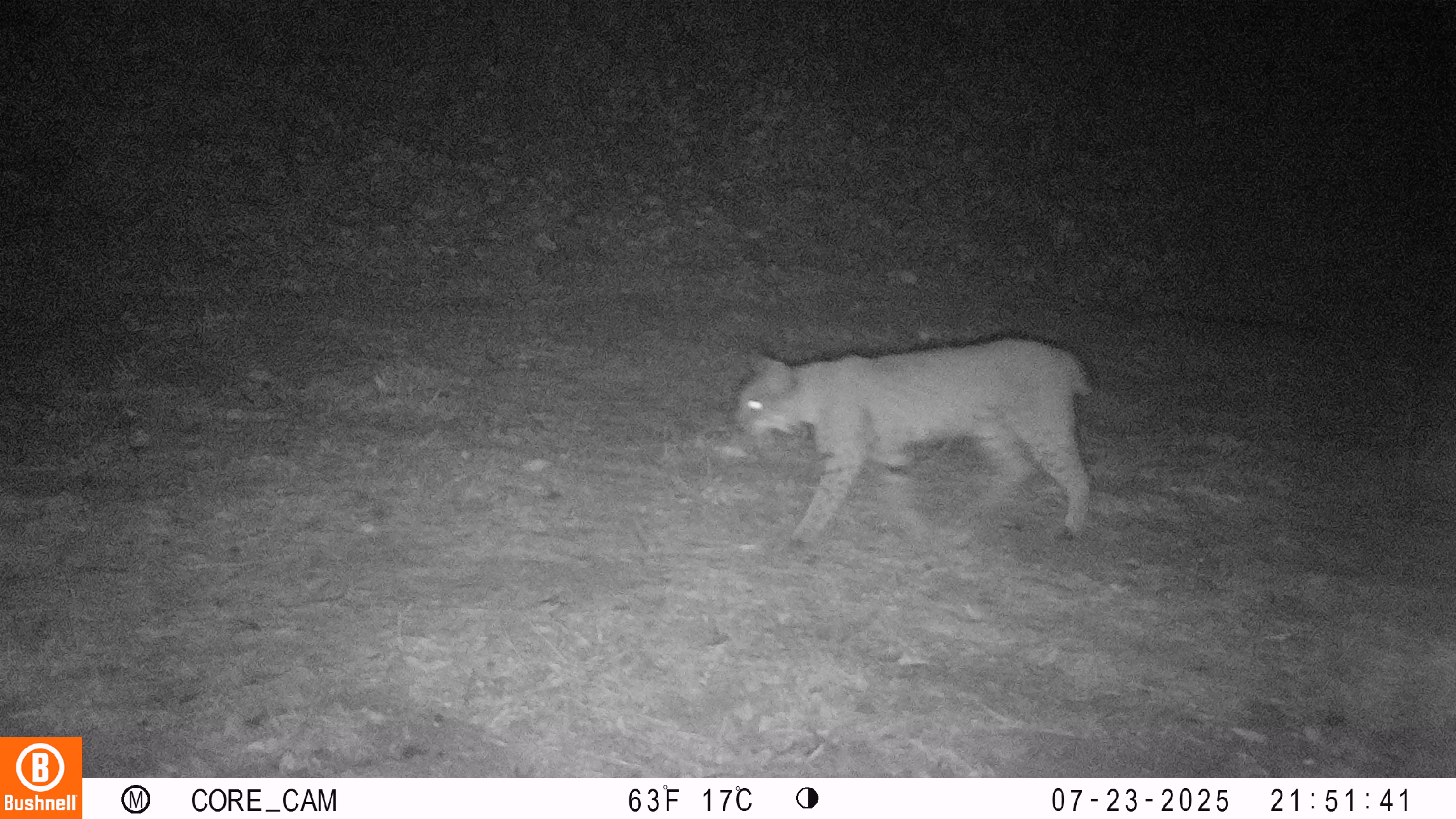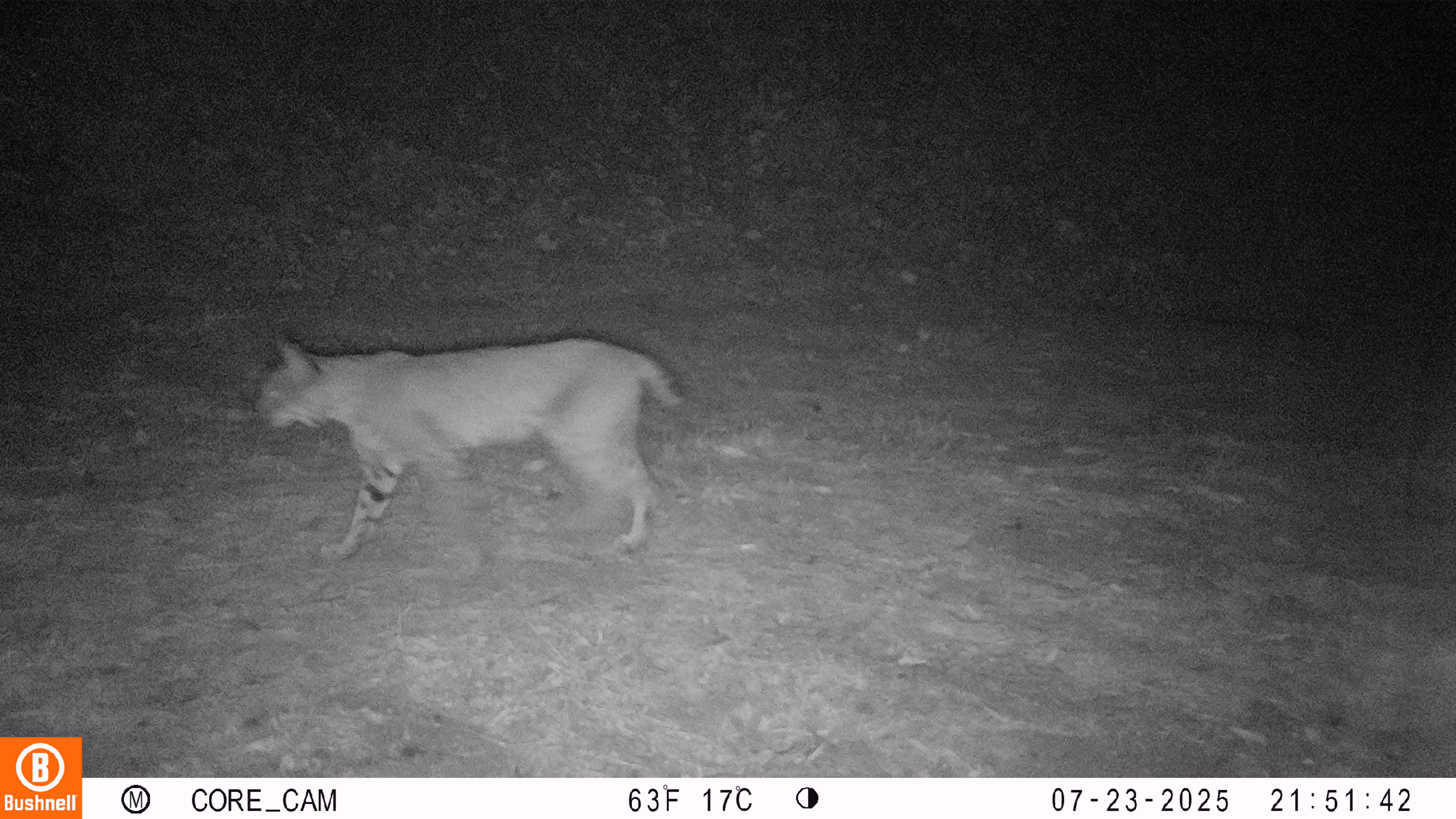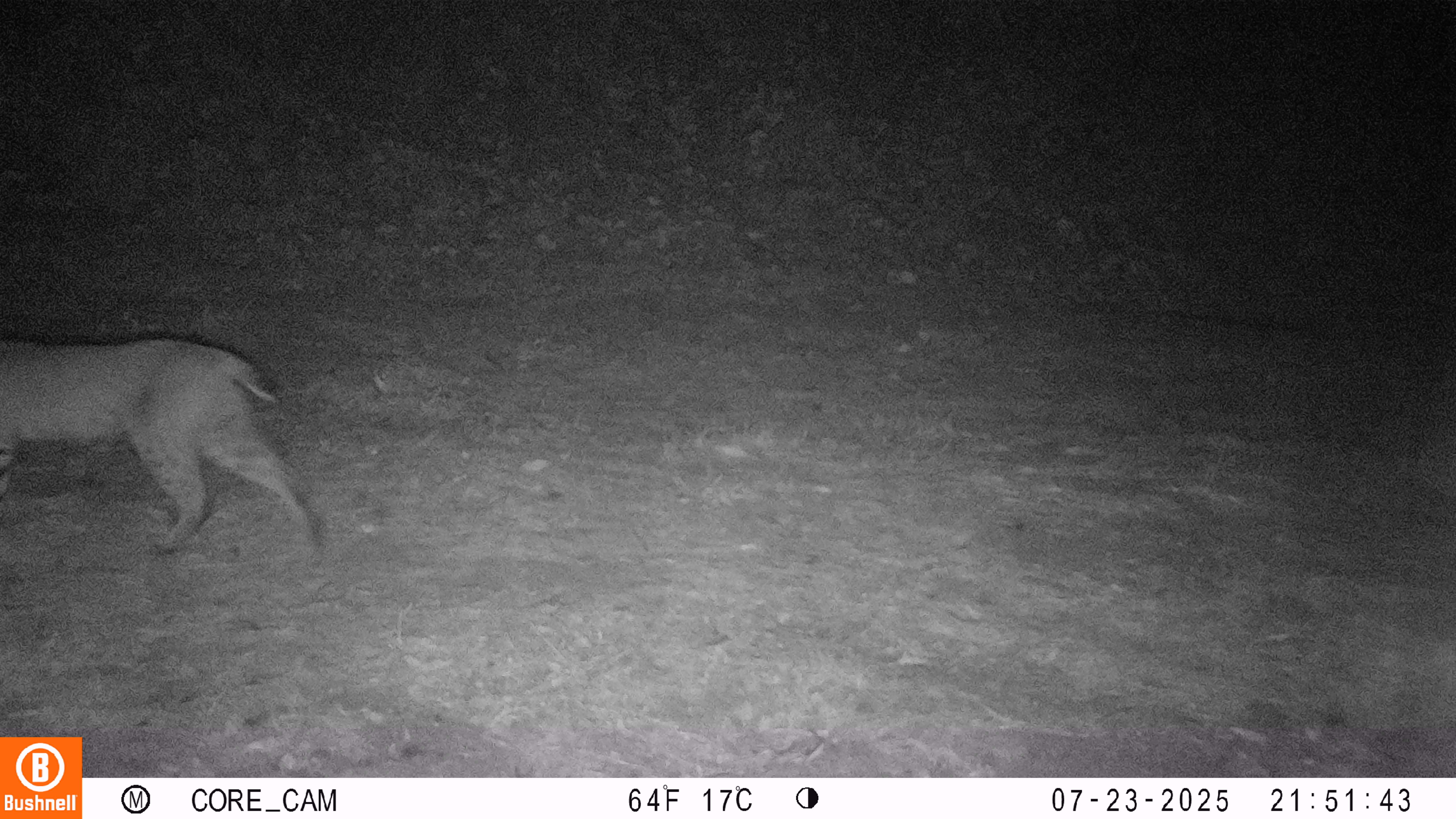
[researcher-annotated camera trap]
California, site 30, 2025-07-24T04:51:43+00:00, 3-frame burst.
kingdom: Animalia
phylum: Chordata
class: Mammalia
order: Carnivora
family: Felidae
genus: Lynx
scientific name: Lynx rufus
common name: bobcat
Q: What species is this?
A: Bobcat (Lynx rufus).